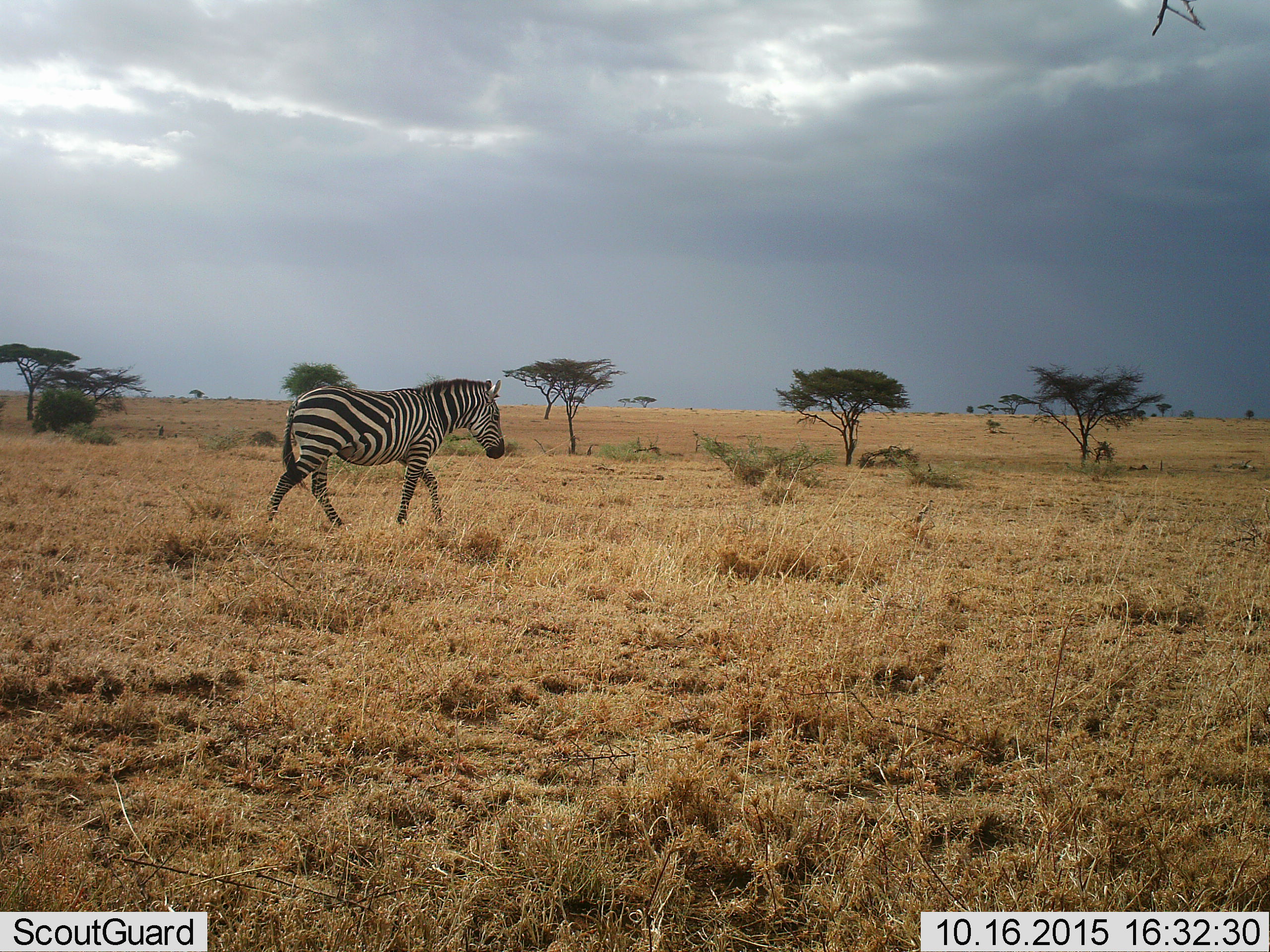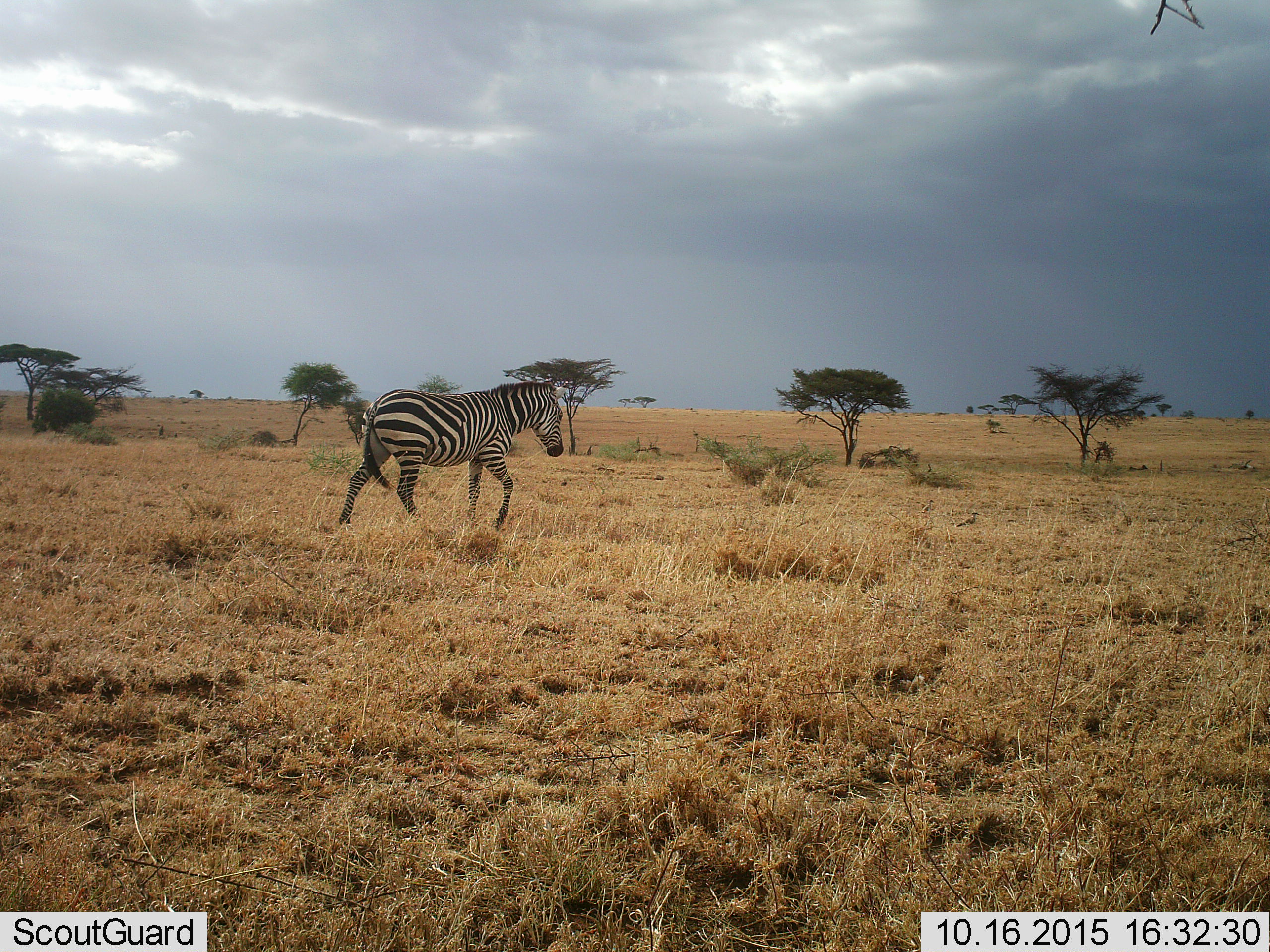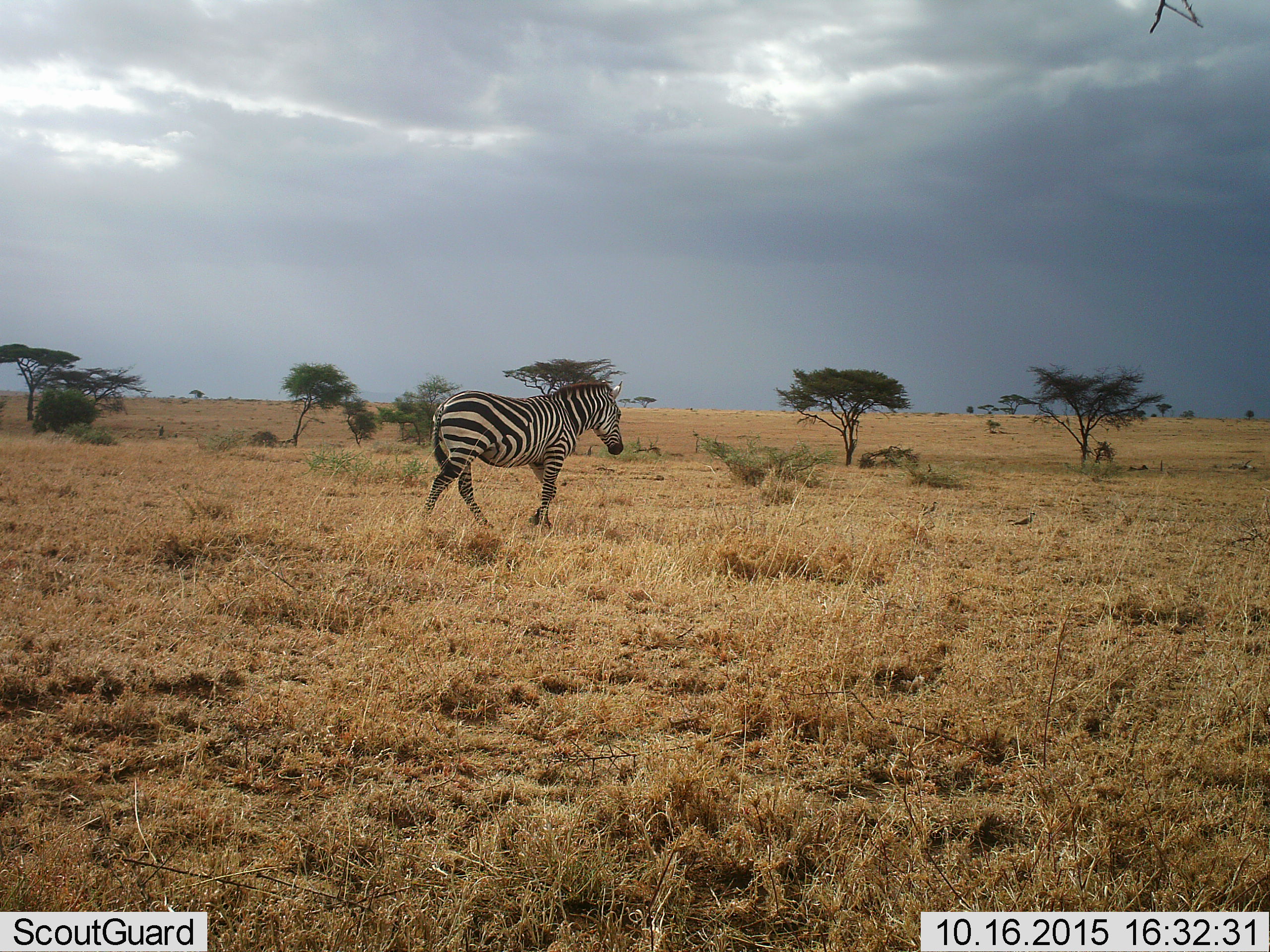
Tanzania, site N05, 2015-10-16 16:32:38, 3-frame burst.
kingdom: Animalia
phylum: Chordata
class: Mammalia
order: Perissodactyla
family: Equidae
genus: Equus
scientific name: Equus quagga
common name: plains zebra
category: zebra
Zebra (plains zebra) (Equus quagga), count 1. Behavior (volunteer vote fractions): standing 0%, resting 0%, moving 100%, interacting 0%. Young present (vote fraction): 0%. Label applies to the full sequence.